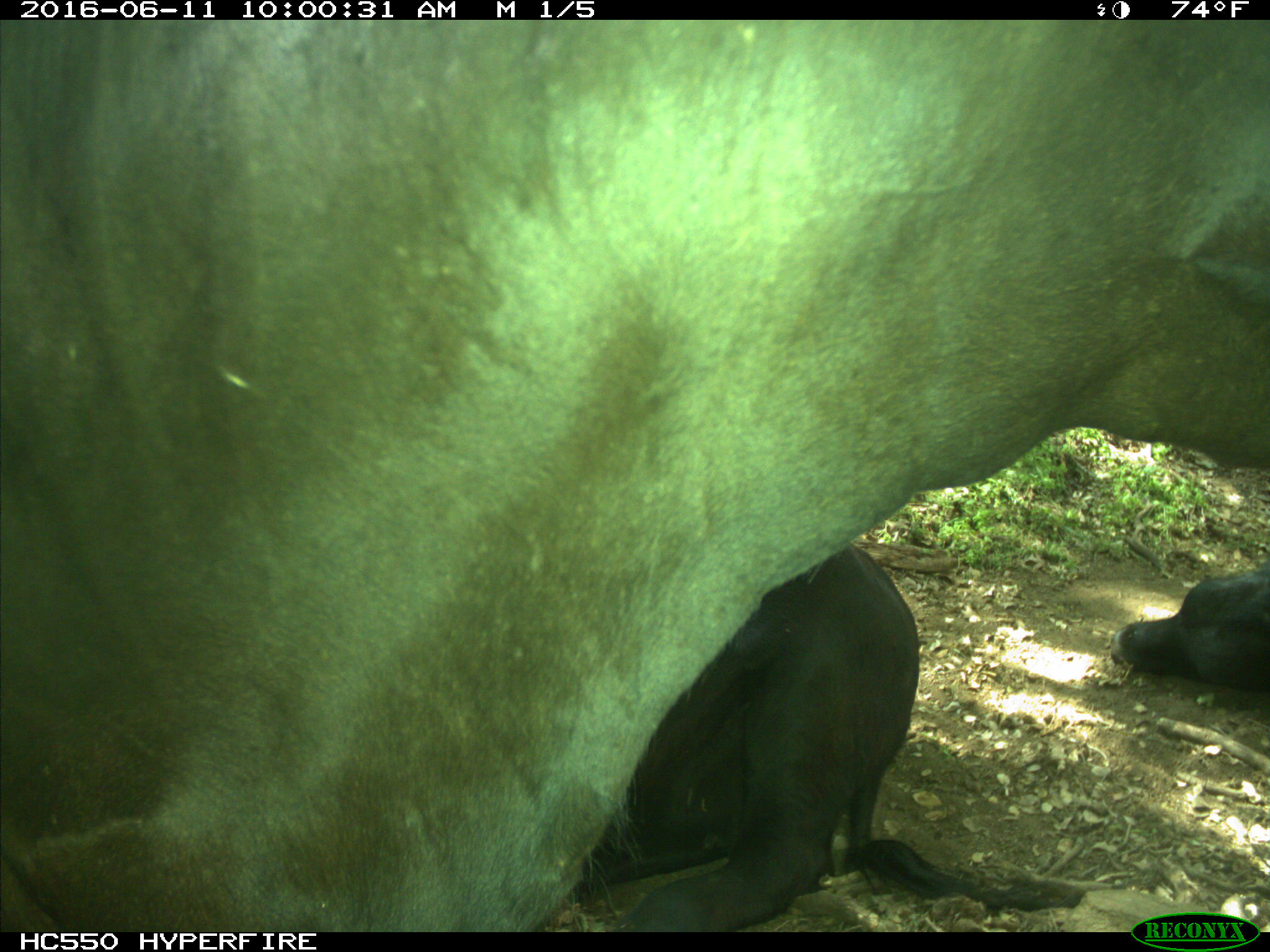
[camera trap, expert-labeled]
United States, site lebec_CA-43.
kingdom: Animalia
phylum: Chordata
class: Mammalia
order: Artiodactyla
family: Bovidae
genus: Bos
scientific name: Bos taurus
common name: domestic cow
Bos taurus (domestic cow).